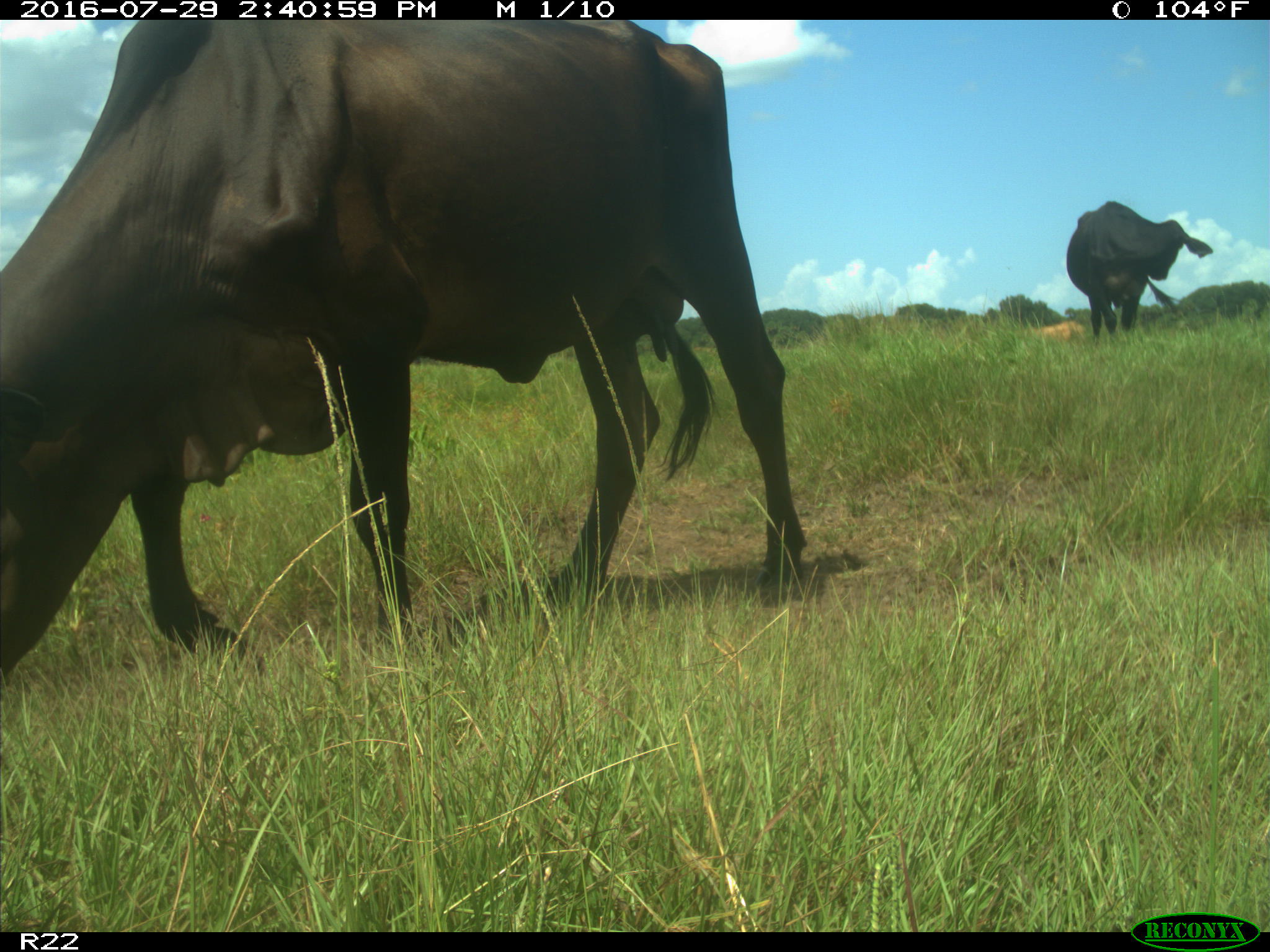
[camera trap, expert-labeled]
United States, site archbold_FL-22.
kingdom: Animalia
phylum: Chordata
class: Mammalia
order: Artiodactyla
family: Bovidae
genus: Bos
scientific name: Bos taurus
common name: domestic cow